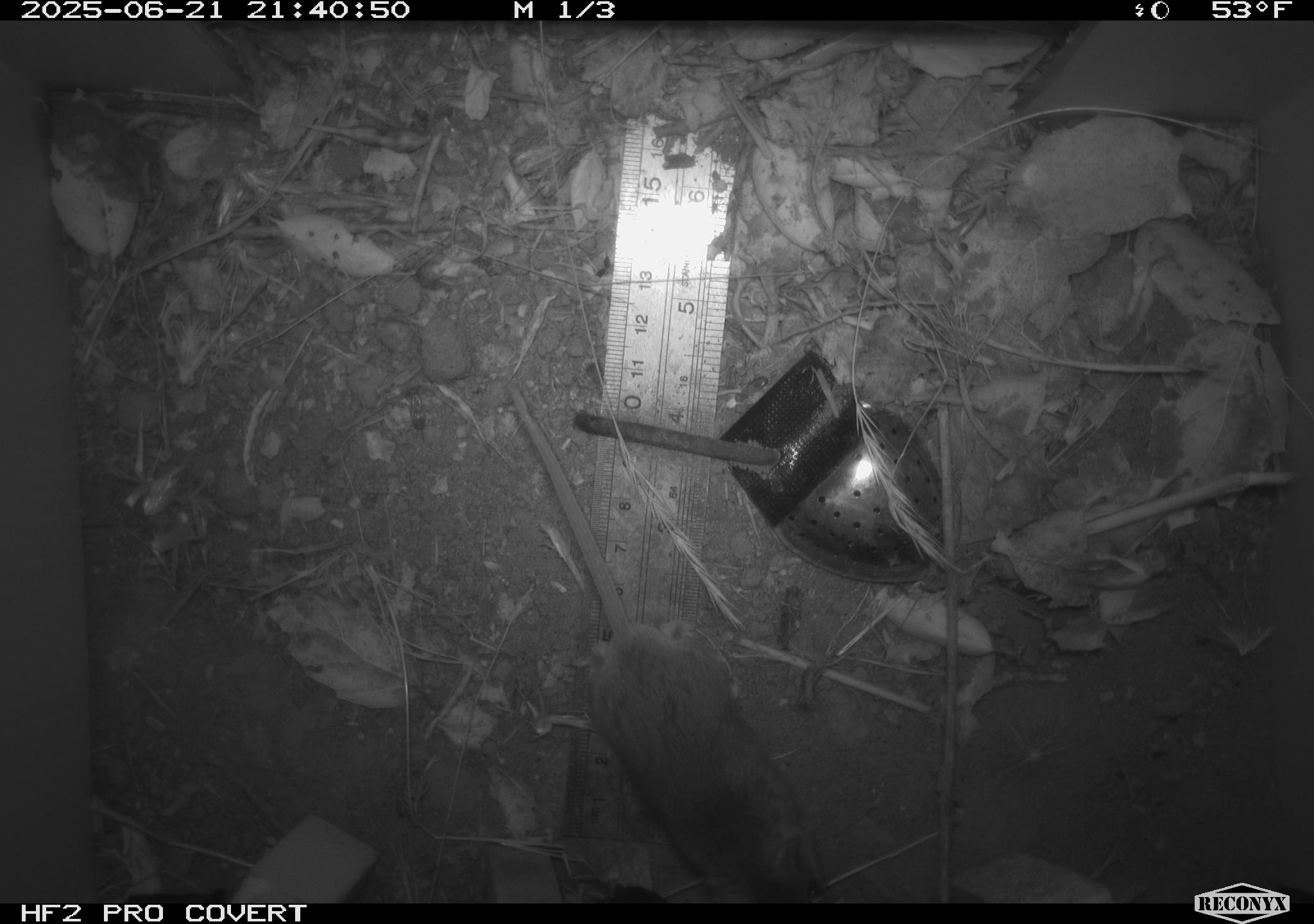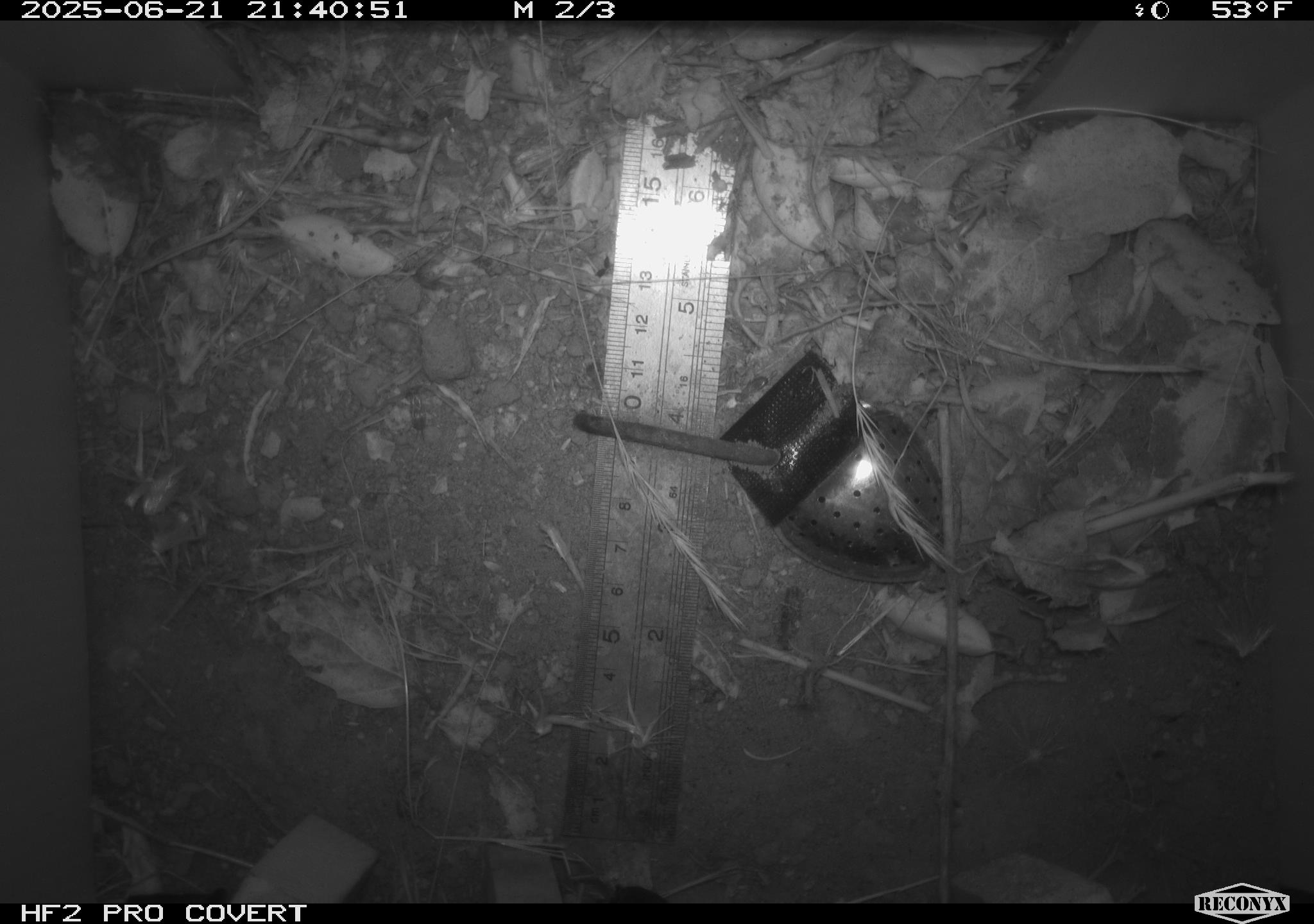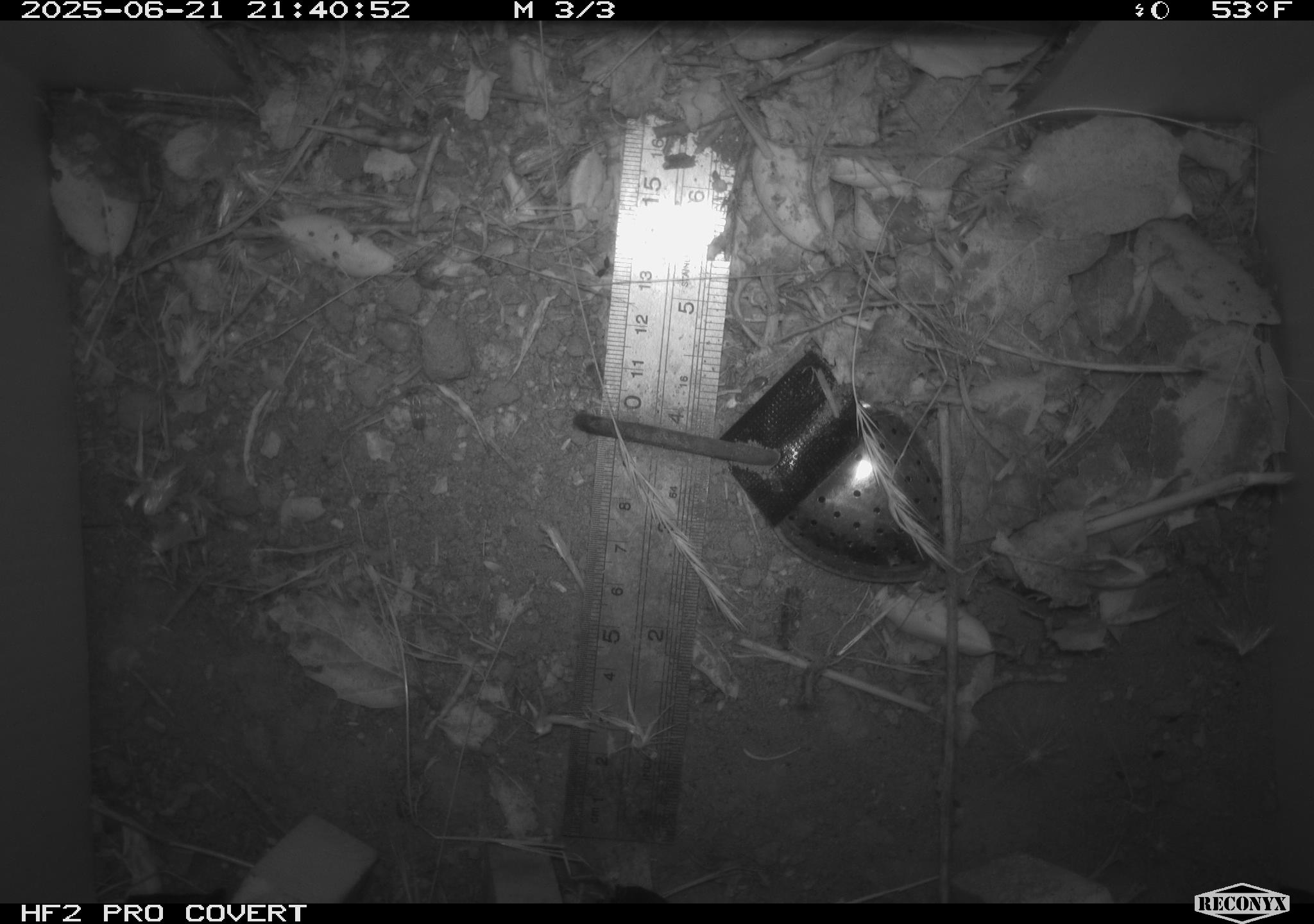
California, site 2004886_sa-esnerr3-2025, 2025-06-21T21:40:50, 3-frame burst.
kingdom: Animalia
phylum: Chordata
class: Mammalia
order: Rodentia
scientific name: Rodentia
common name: rodent